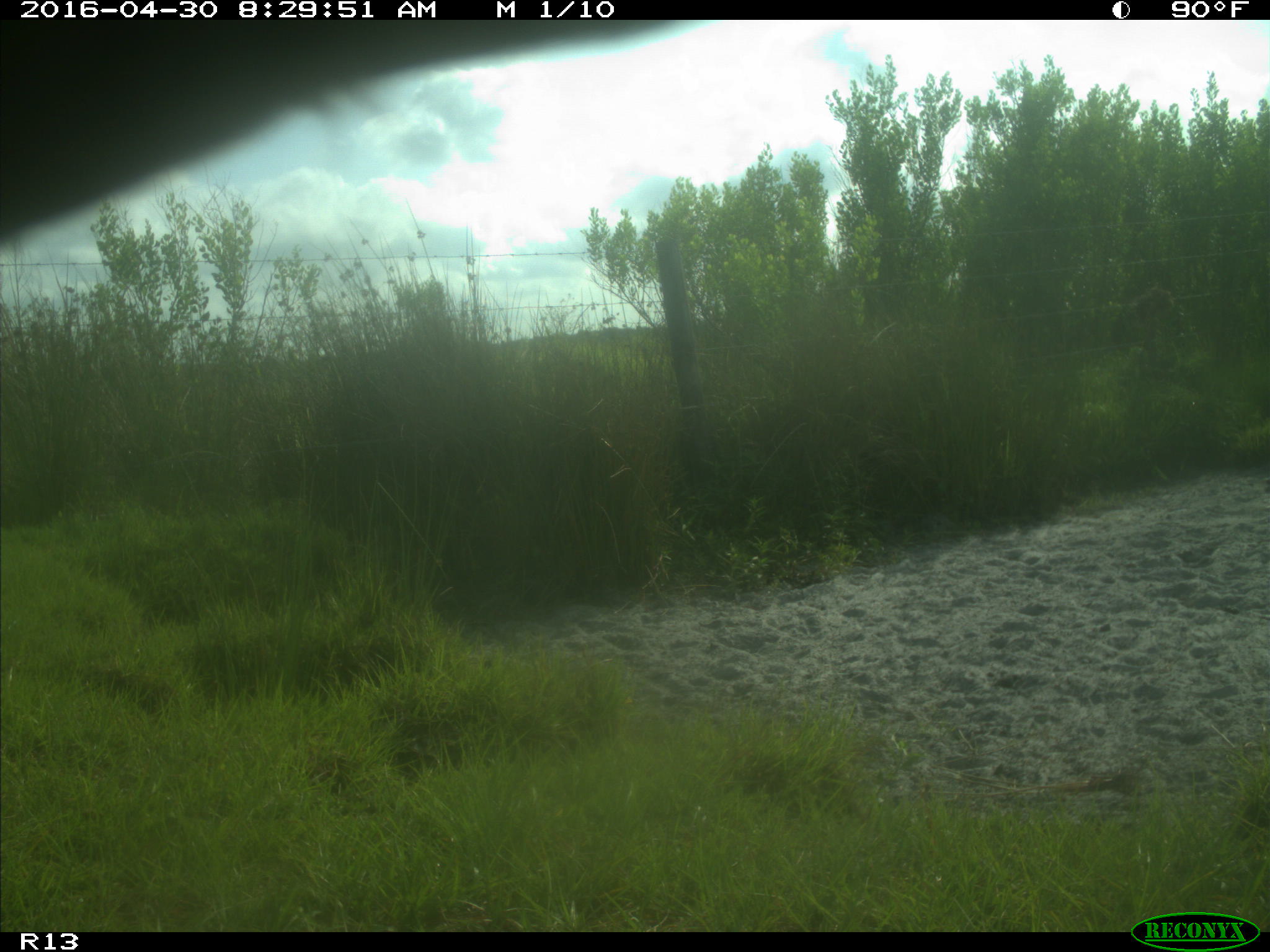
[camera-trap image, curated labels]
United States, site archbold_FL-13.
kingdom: Animalia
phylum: Chordata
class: Mammalia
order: Artiodactyla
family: Bovidae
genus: Bos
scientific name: Bos taurus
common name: domestic cow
Bos taurus (domestic cow).